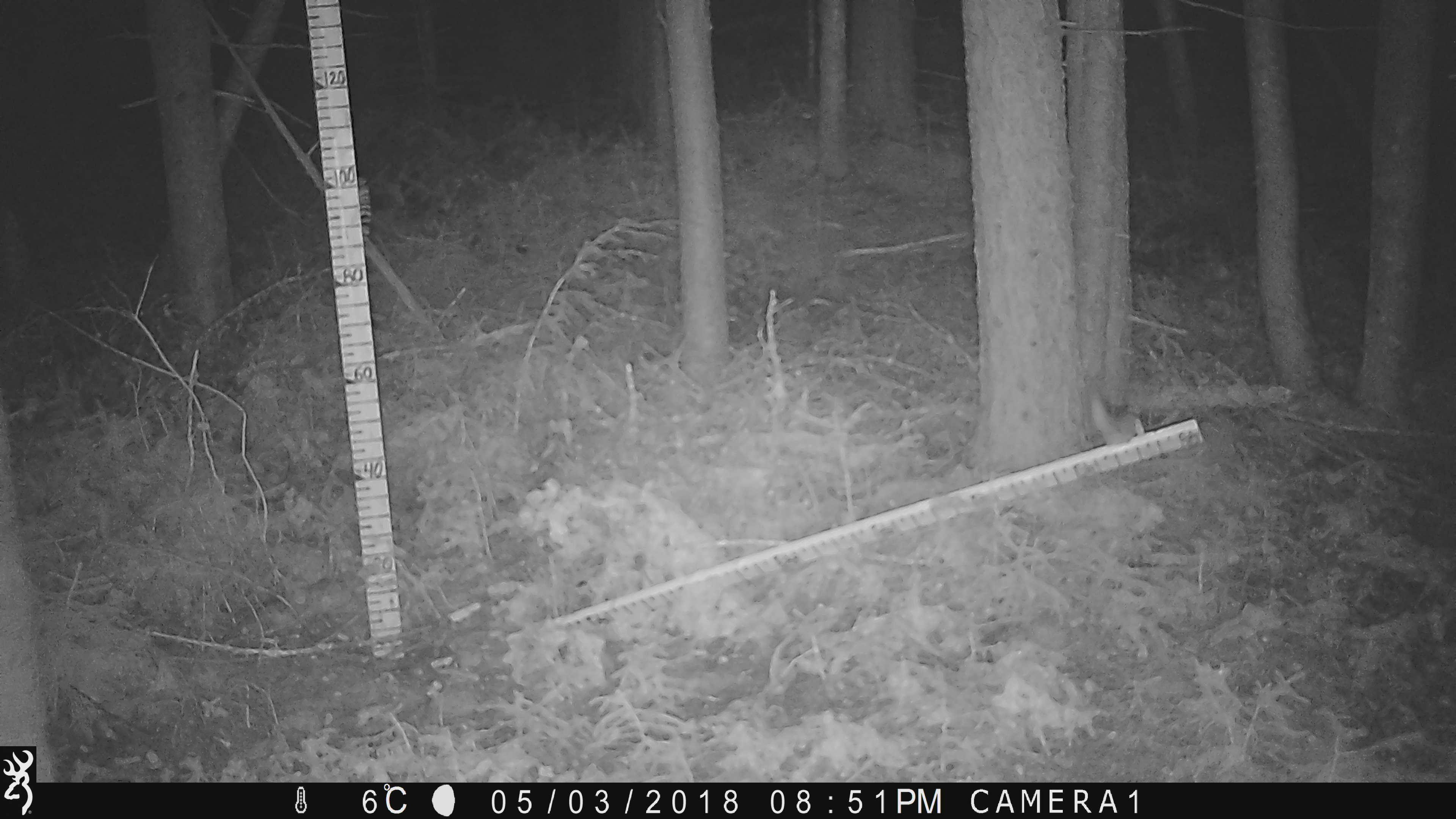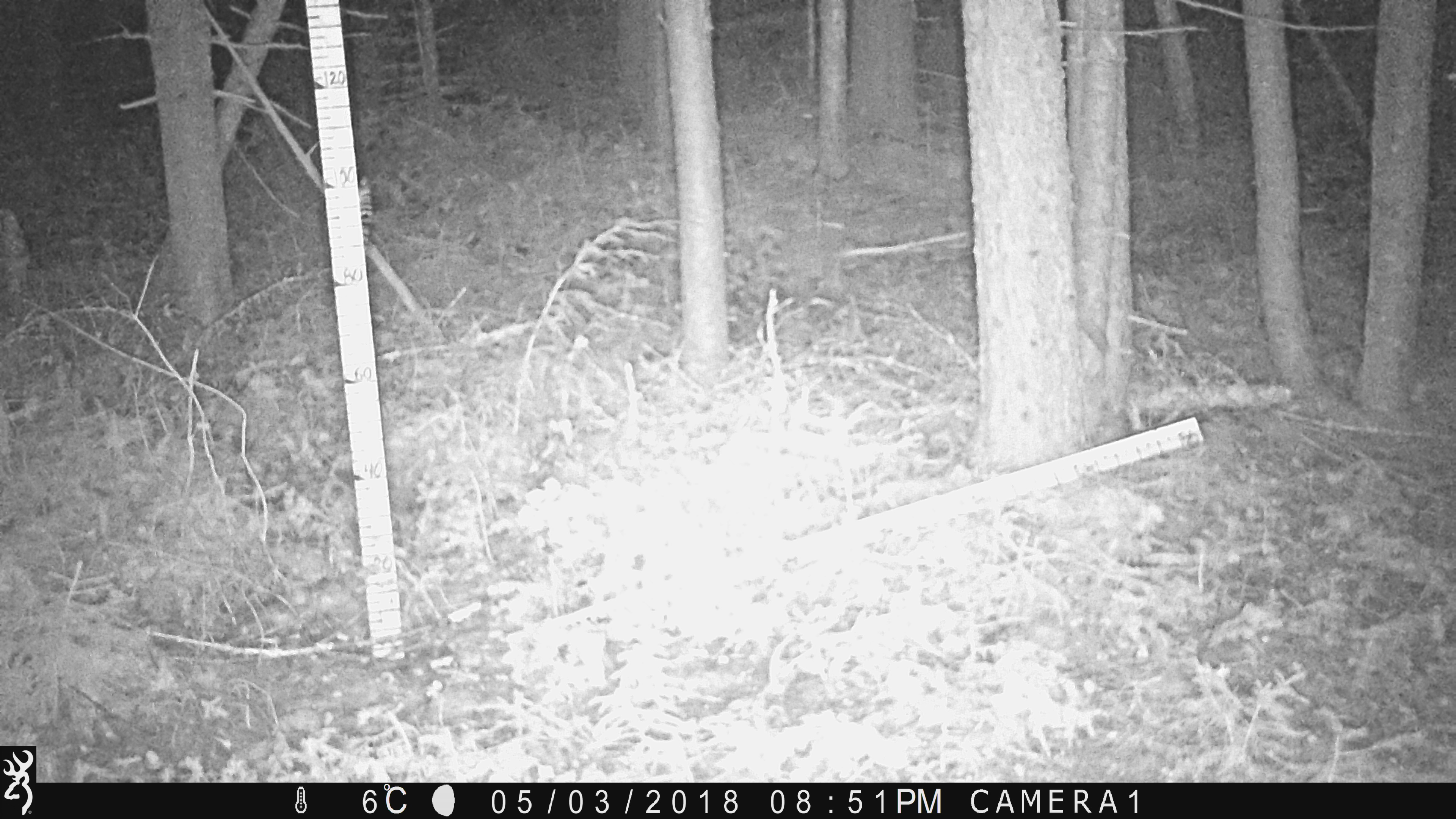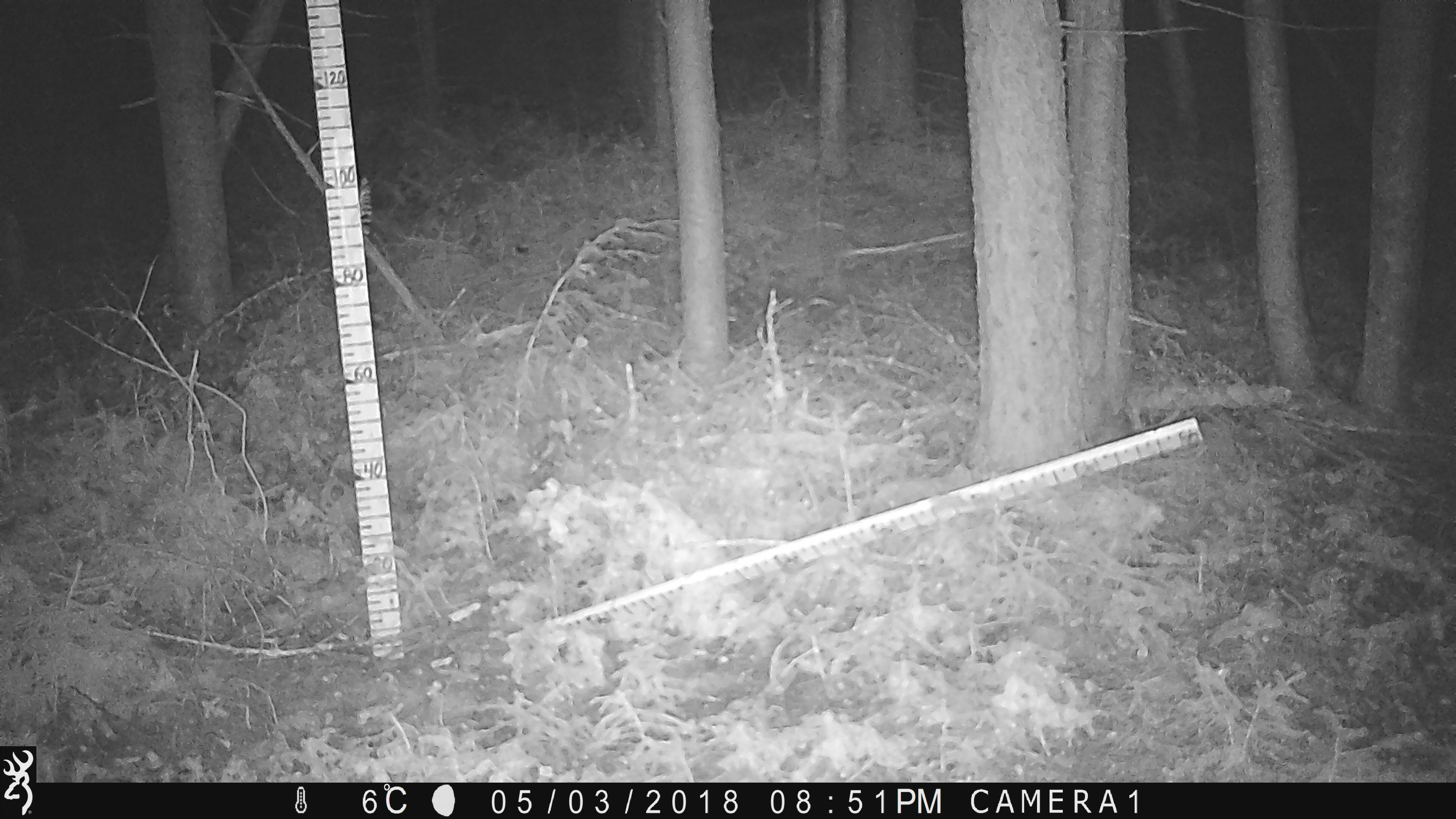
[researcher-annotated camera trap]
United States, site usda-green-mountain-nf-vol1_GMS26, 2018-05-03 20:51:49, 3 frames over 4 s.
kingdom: Animalia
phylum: Chordata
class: Mammalia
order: Rodentia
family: Sciuridae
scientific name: Sciuridae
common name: squirrel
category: squirrel sp.